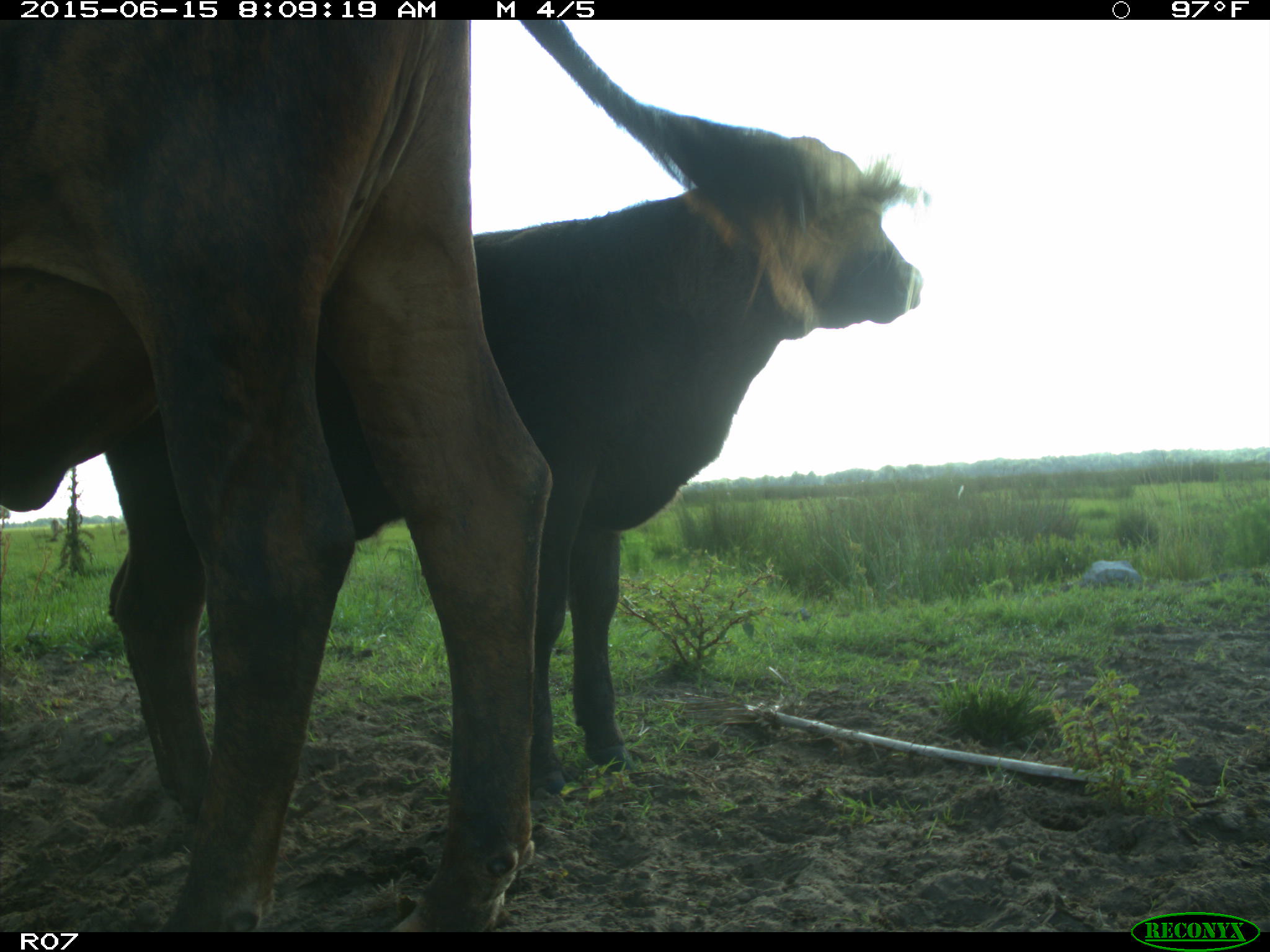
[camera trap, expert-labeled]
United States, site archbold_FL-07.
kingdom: Animalia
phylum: Chordata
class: Mammalia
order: Artiodactyla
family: Bovidae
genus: Bos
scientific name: Bos taurus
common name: domestic cow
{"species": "Bos taurus (domestic cow)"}